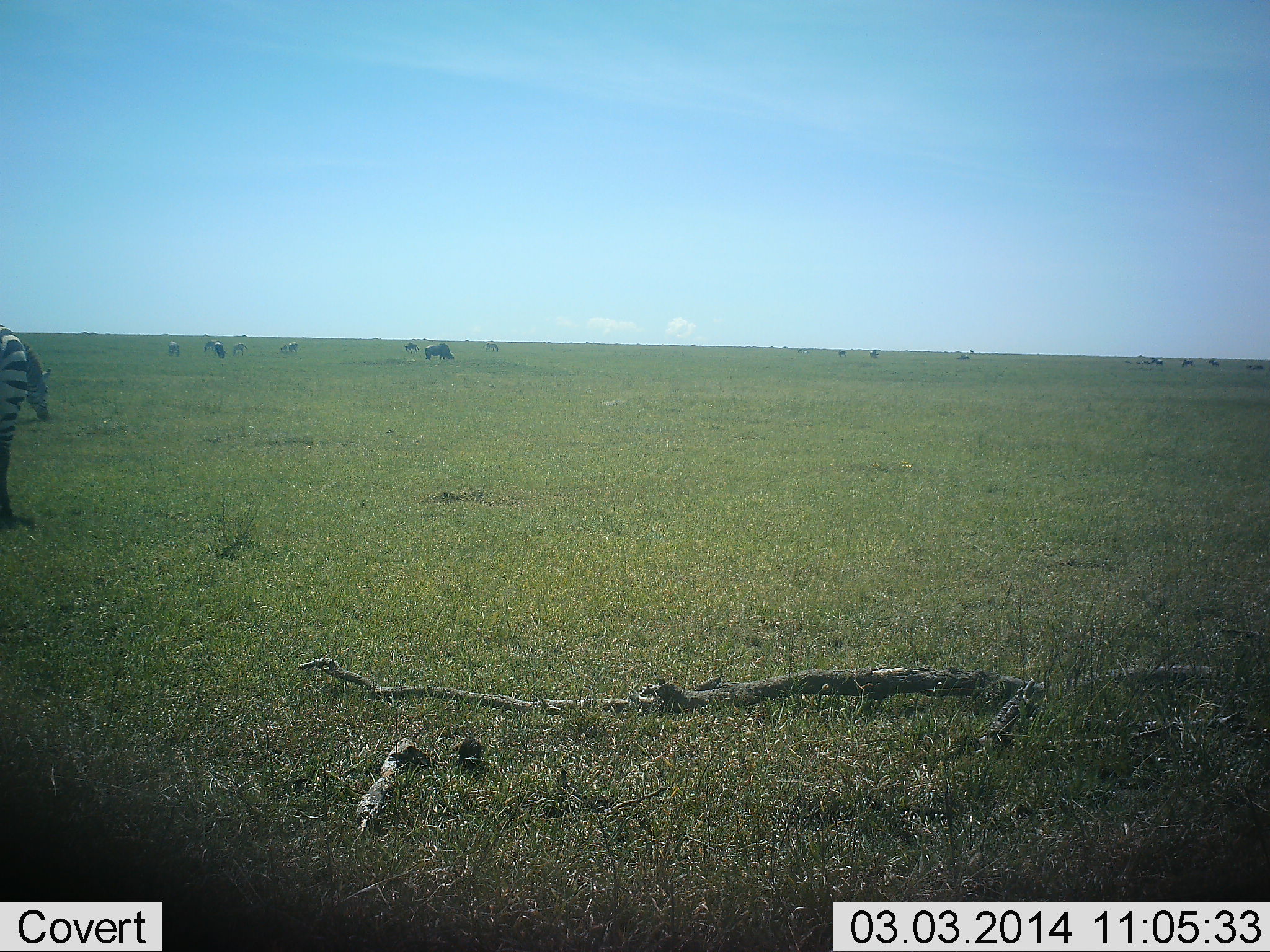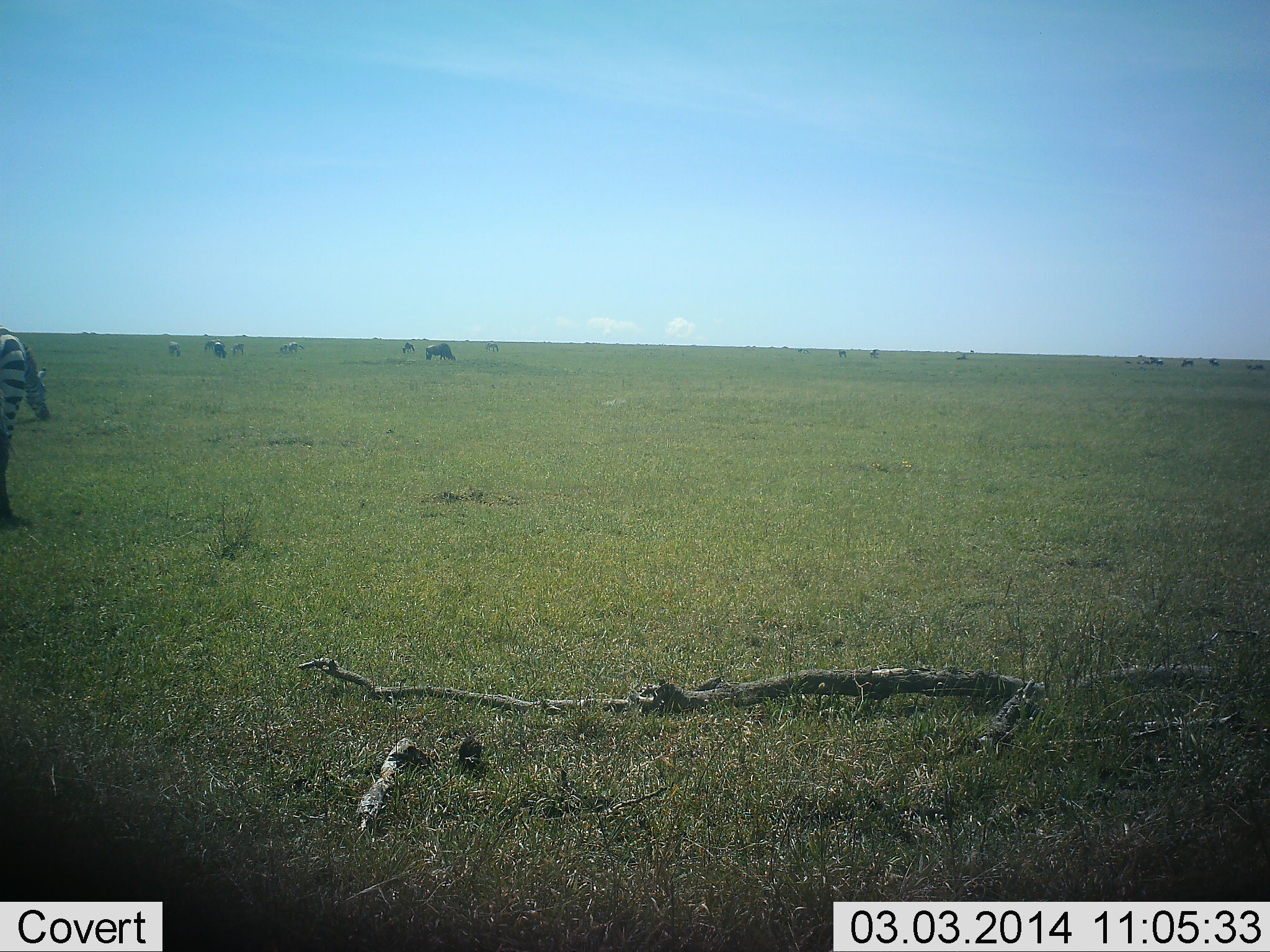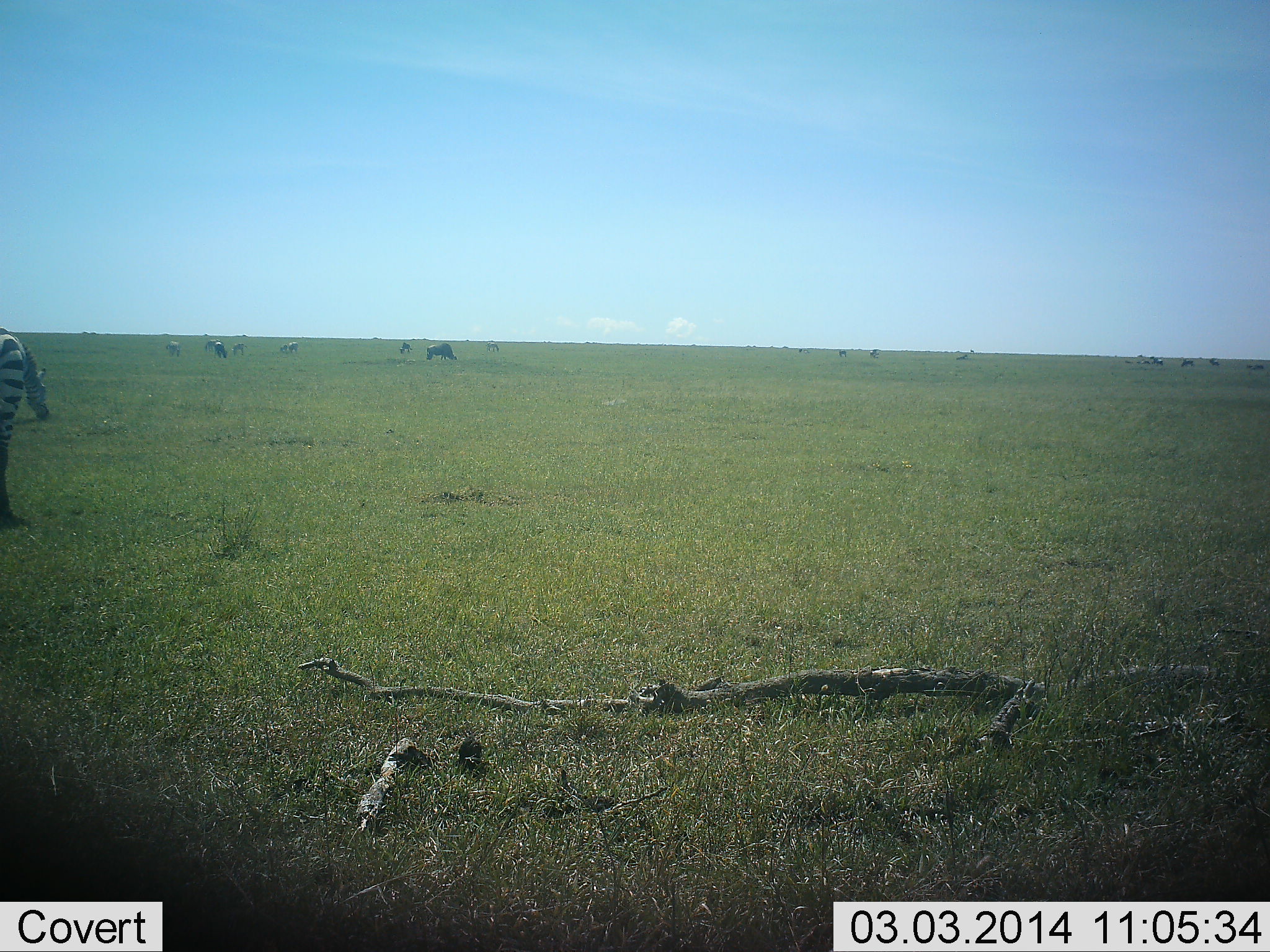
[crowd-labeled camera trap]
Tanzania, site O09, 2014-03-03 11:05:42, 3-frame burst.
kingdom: Animalia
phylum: Chordata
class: Mammalia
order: Perissodactyla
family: Equidae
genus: Equus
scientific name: Equus quagga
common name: plains zebra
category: zebra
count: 2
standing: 74%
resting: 0%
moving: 16%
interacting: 0%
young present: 0%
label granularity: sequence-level